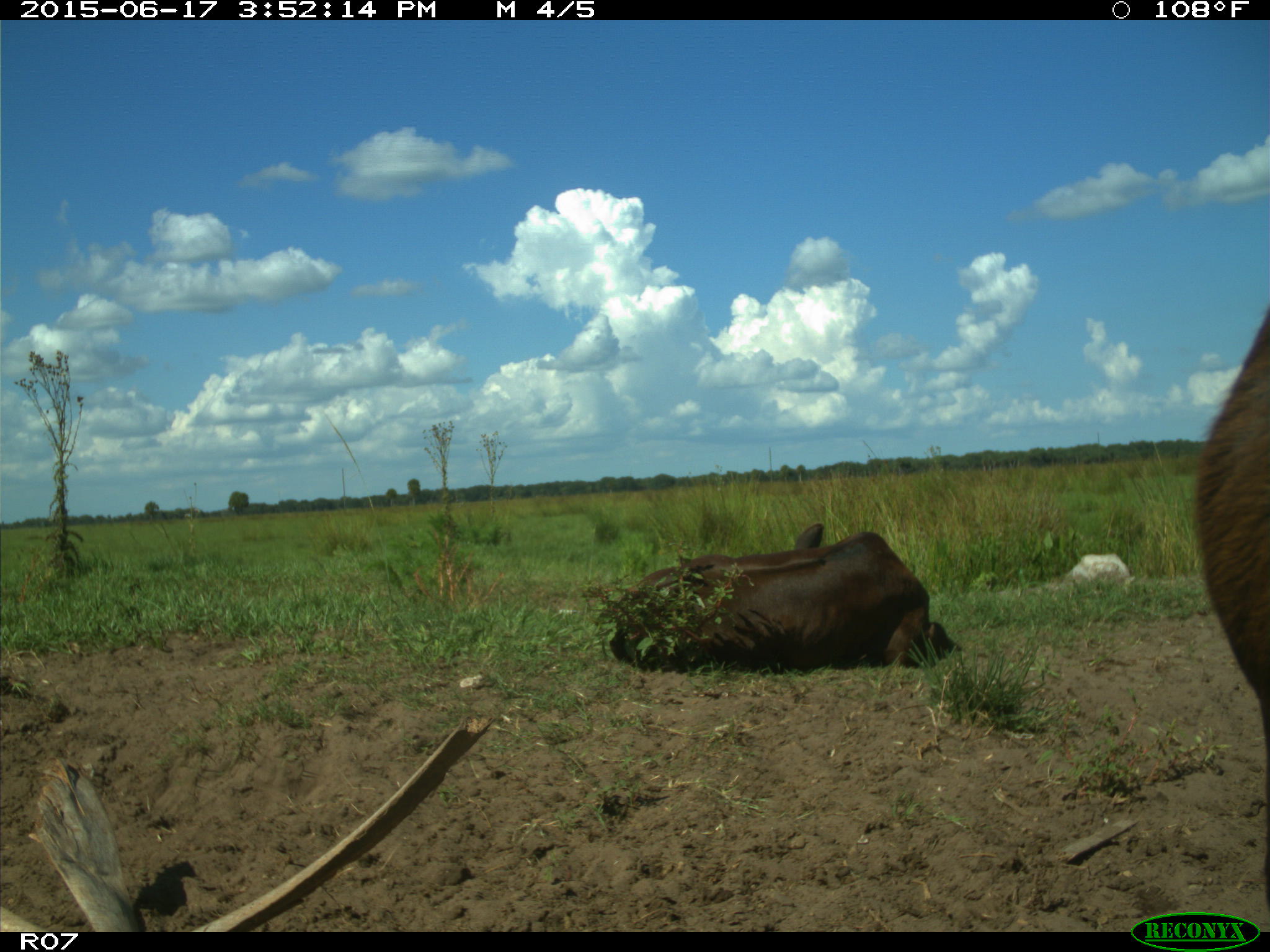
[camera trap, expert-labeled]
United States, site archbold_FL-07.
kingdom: Animalia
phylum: Chordata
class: Mammalia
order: Artiodactyla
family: Bovidae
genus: Bos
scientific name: Bos taurus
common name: domestic cow